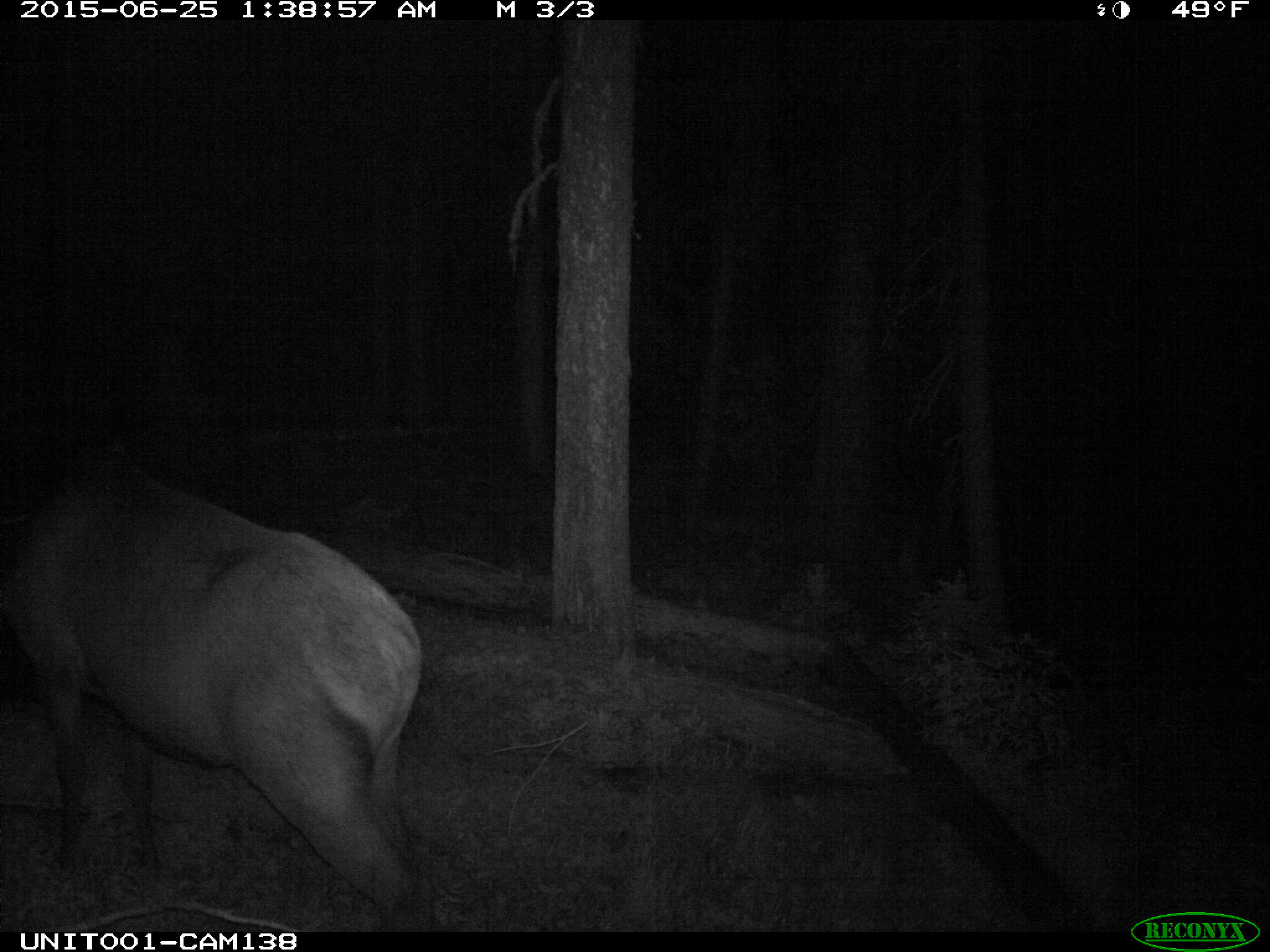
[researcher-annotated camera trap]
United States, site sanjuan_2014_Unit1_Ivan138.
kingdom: Animalia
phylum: Chordata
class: Mammalia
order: Artiodactyla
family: Cervidae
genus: Cervus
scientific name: Cervus elaphus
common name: red deer